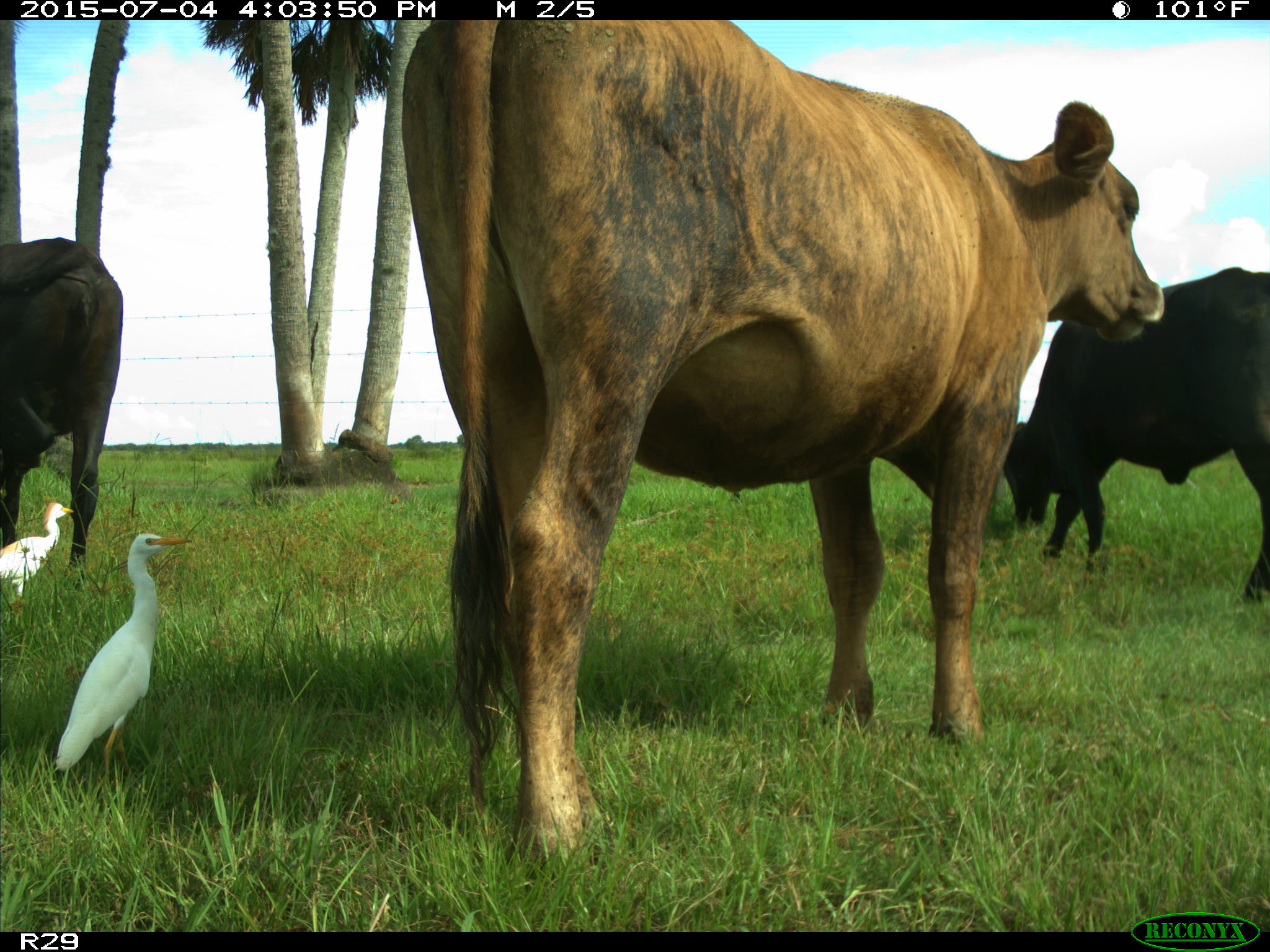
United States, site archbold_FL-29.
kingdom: Animalia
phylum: Chordata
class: Mammalia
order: Artiodactyla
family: Bovidae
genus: Bos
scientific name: Bos taurus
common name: domestic cow